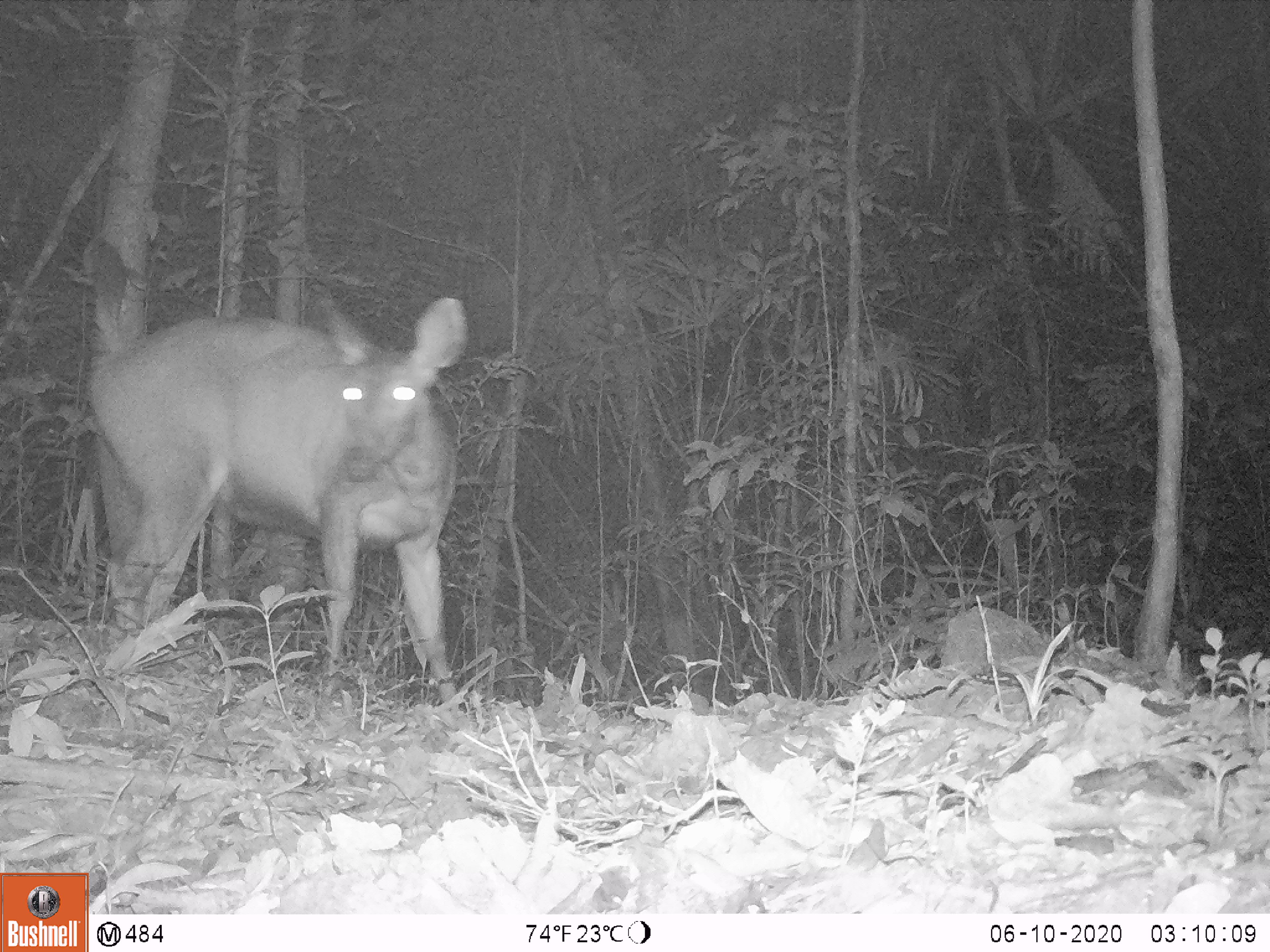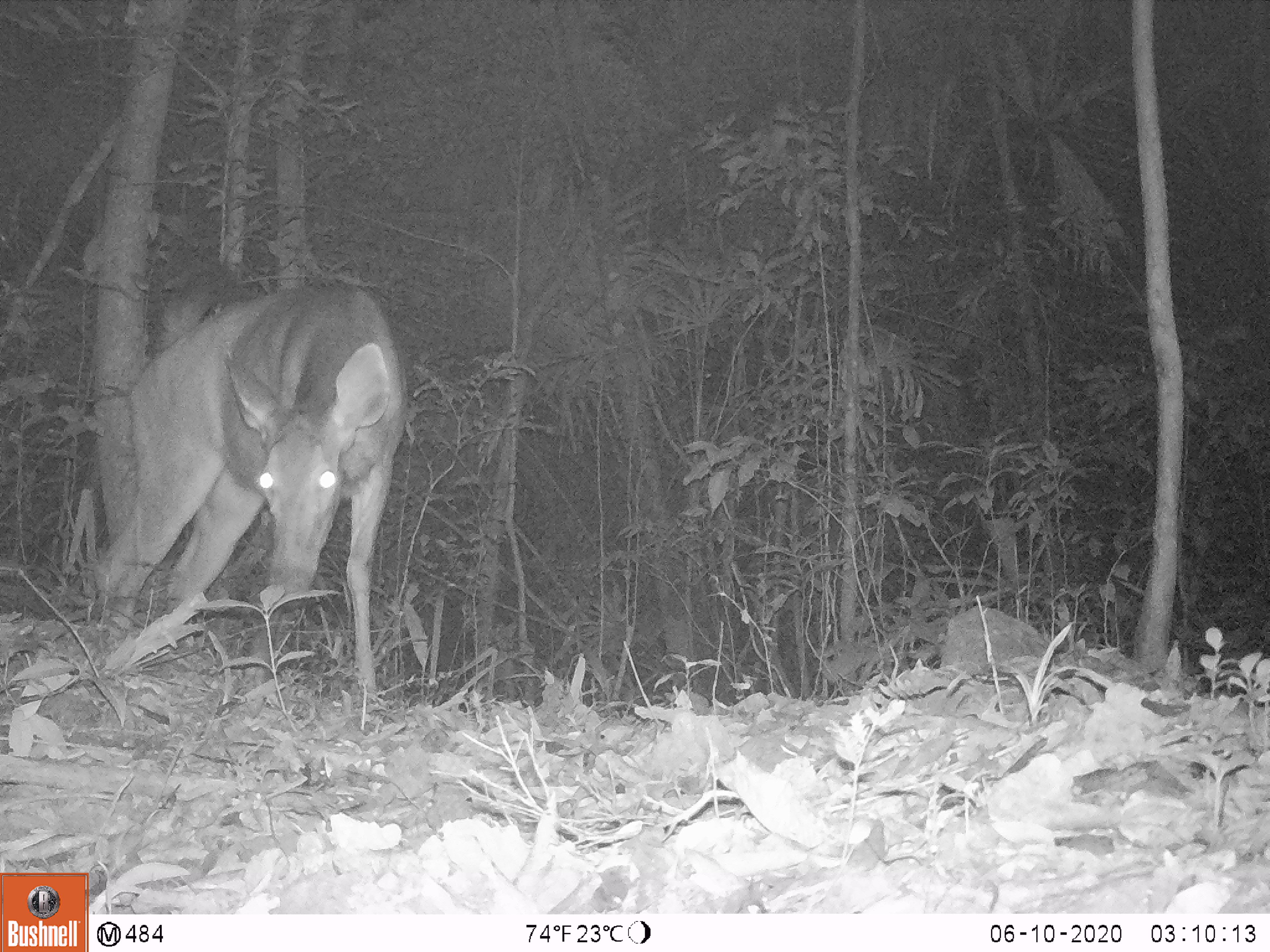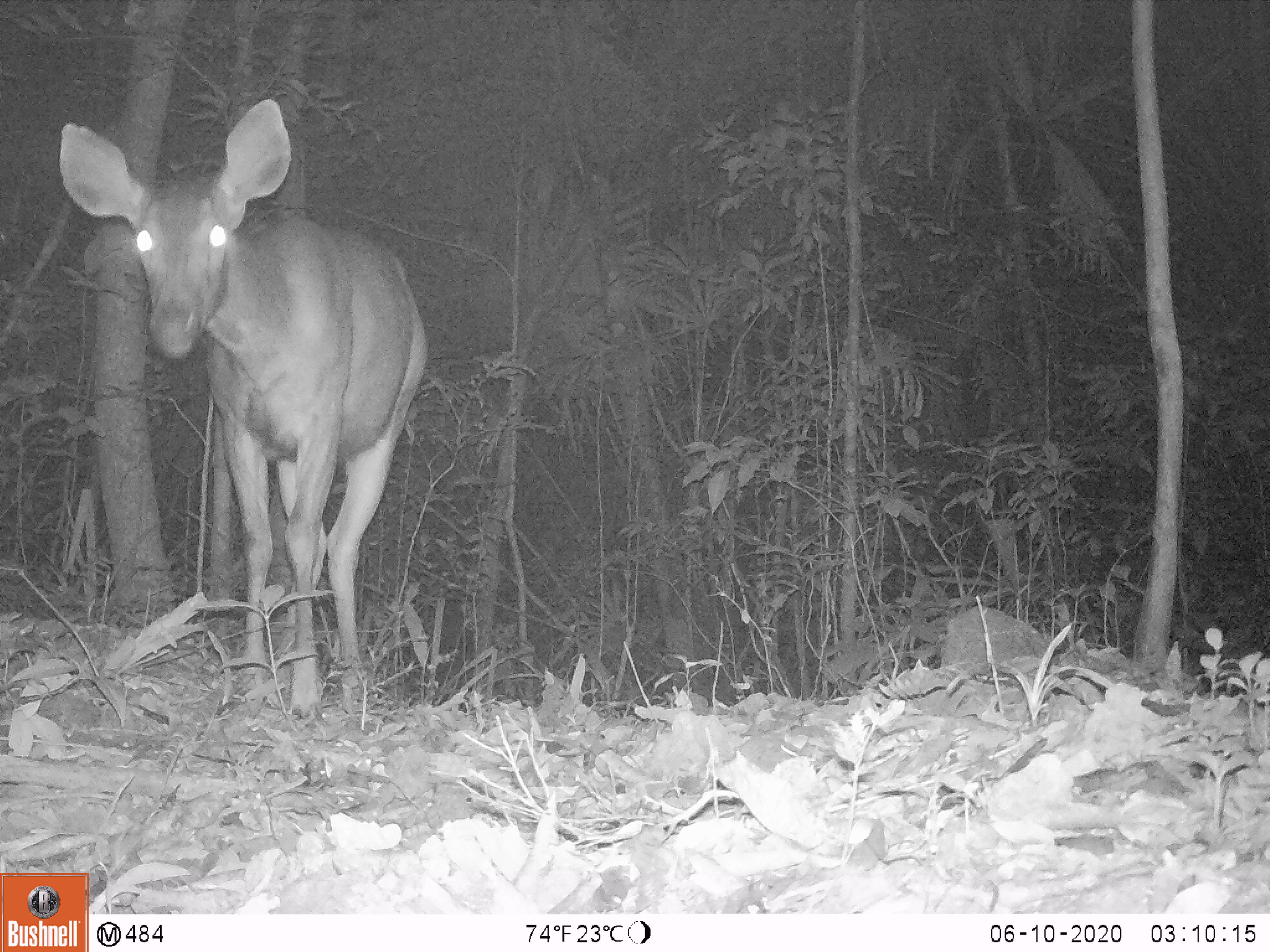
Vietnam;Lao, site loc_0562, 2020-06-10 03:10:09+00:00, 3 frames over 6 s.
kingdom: Animalia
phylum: Chordata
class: Mammalia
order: Artiodactyla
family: Cervidae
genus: Rusa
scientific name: Rusa unicolor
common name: sambar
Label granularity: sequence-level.